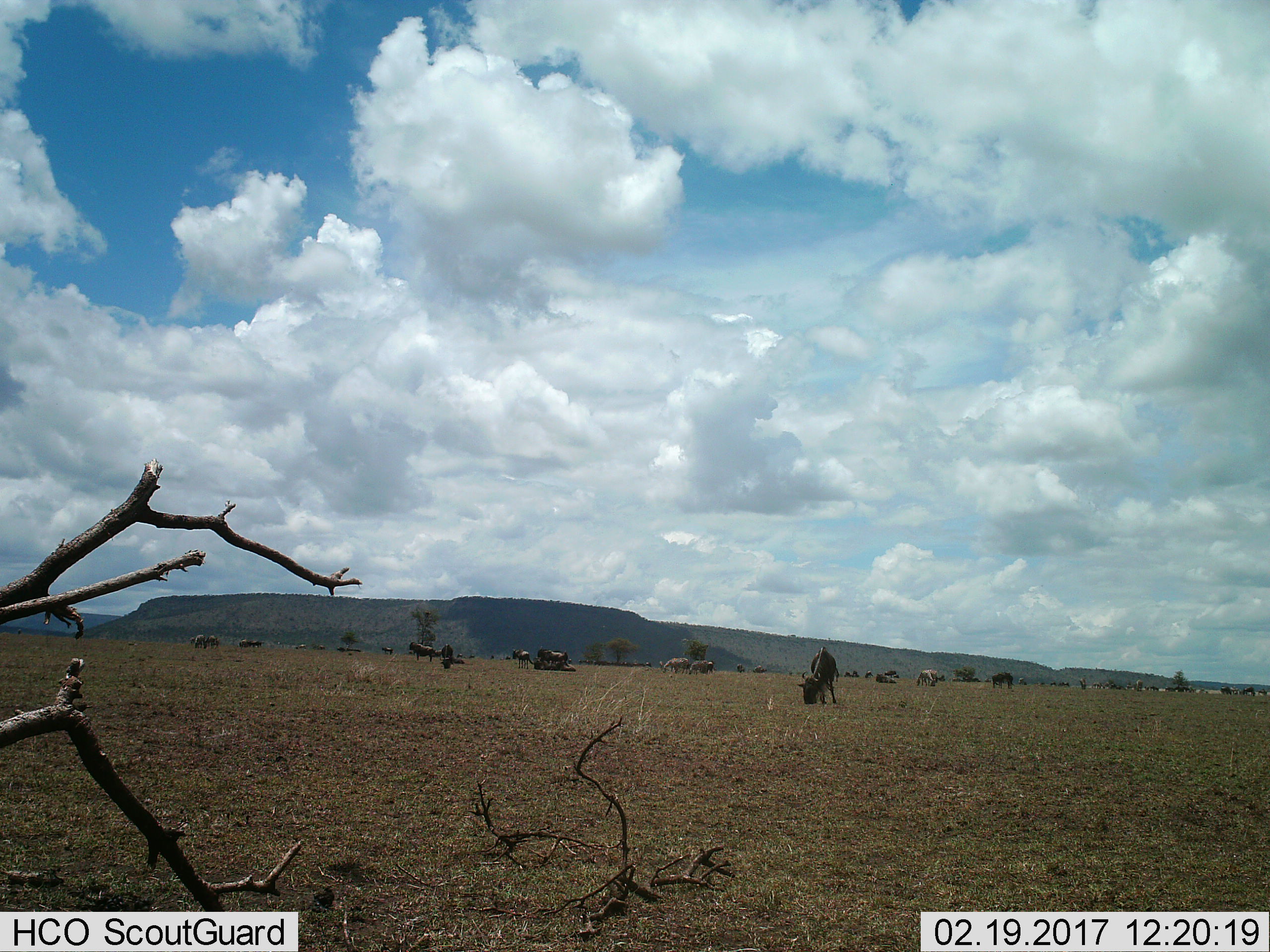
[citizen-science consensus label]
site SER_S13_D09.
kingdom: Animalia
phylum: Chordata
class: Mammalia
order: Artiodactyla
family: Bovidae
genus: Connochaetes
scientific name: Connochaetes taurinus taurinus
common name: blue wildebeest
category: wildebeestblue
Wildebeestblue (blue wildebeest) (Connochaetes taurinus taurinus), count 11-50. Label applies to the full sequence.